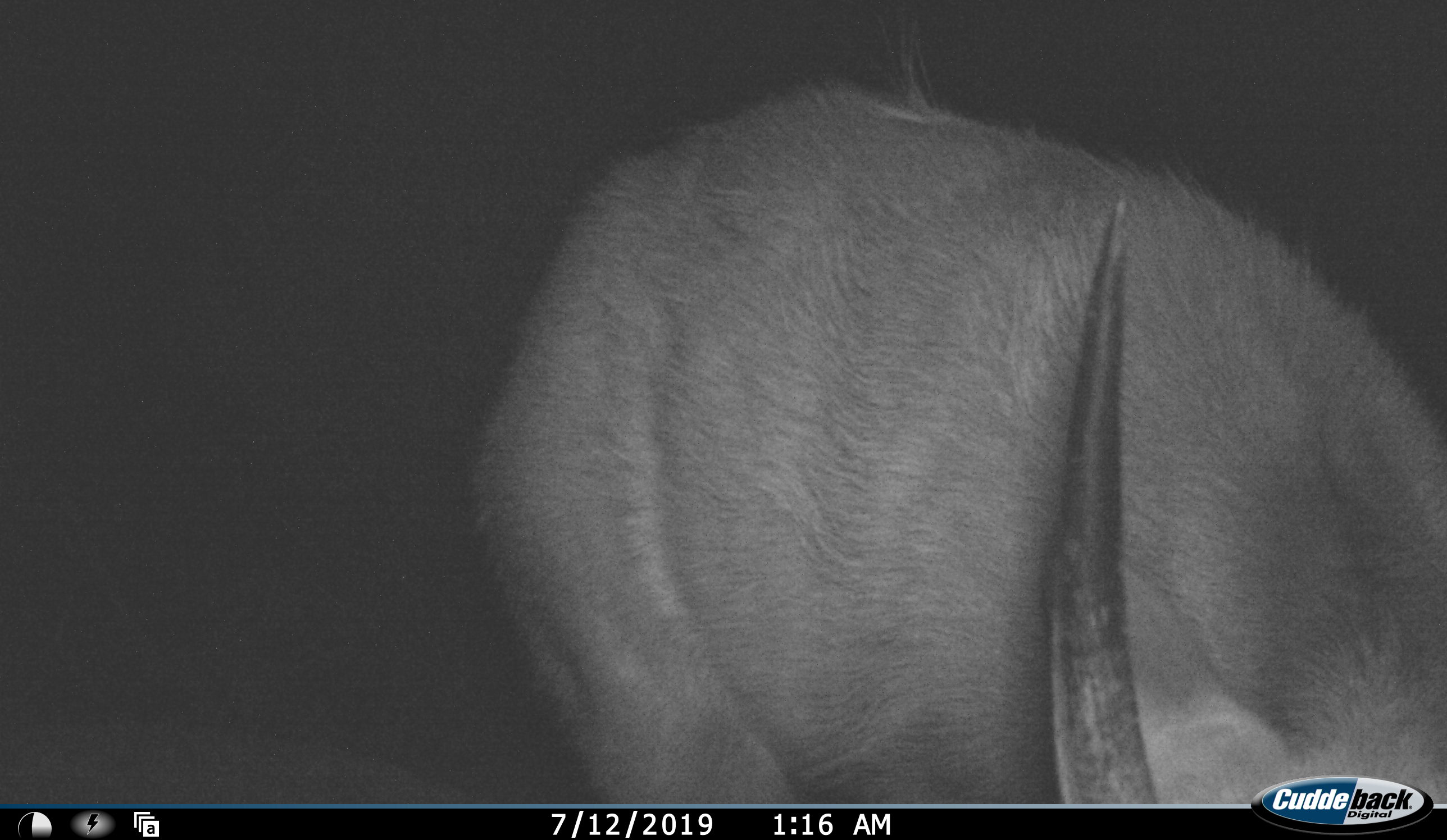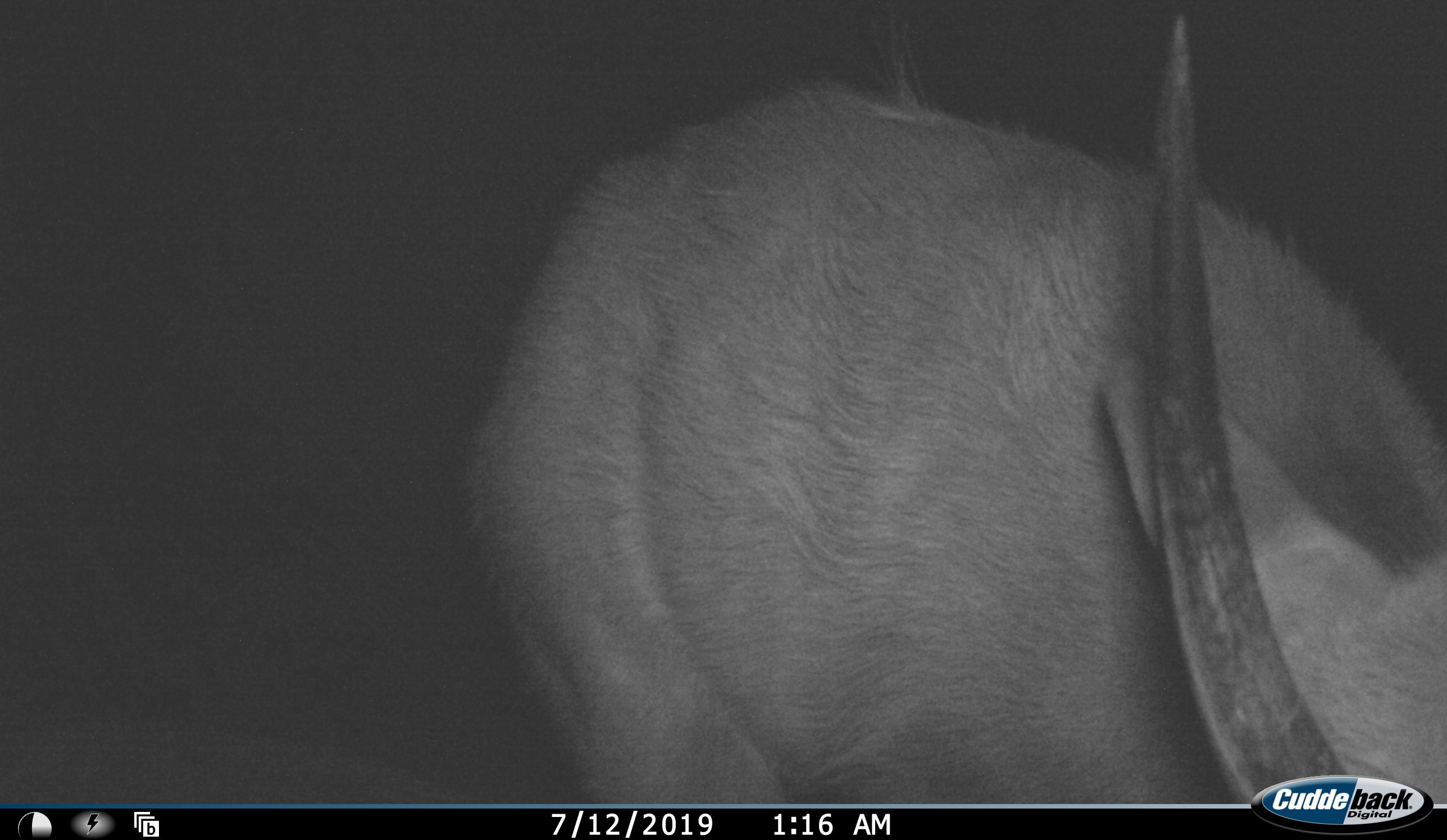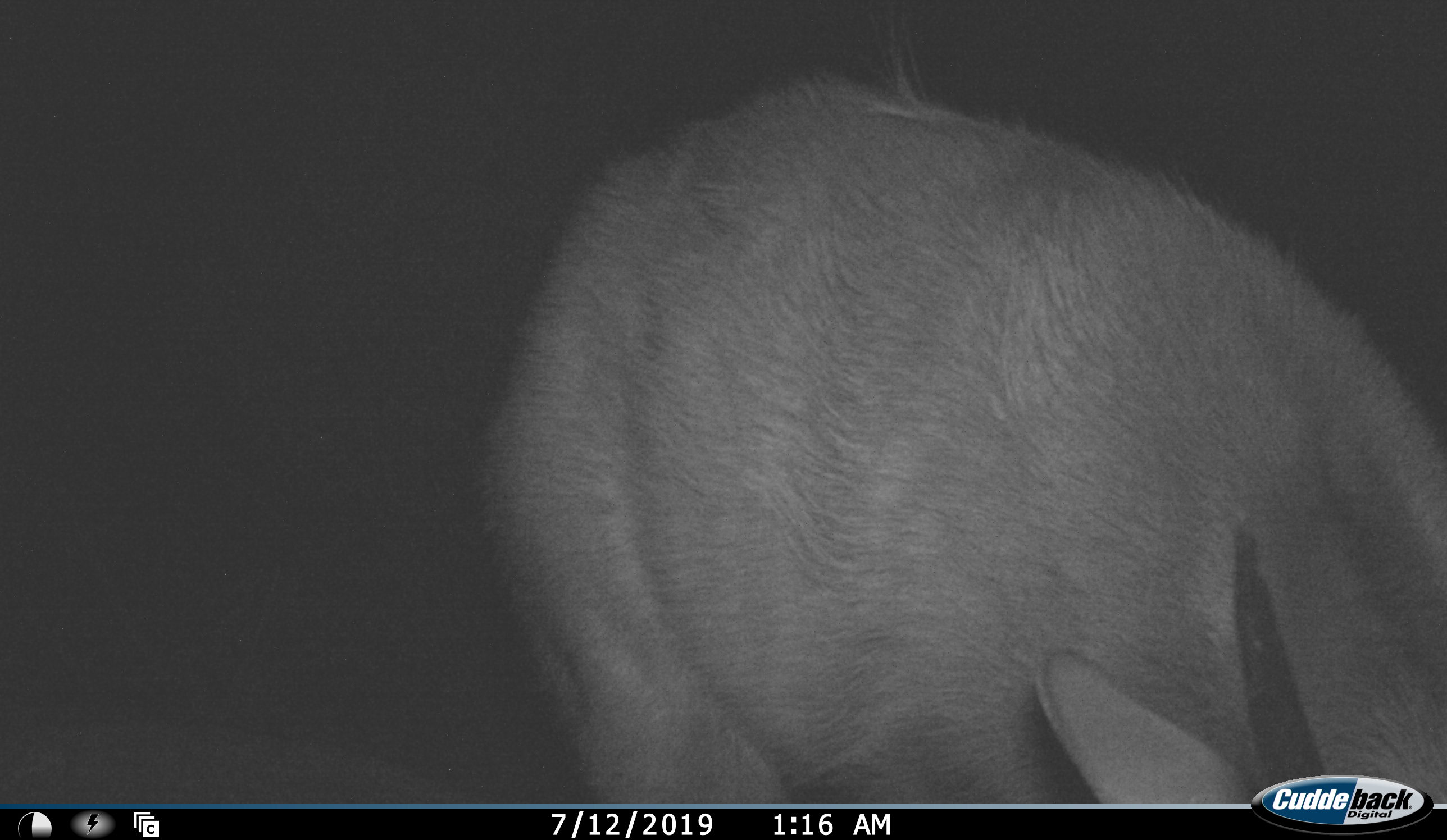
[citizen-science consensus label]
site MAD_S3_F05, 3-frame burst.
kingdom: Animalia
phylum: Chordata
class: Mammalia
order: Artiodactyla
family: Bovidae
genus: Aepyceros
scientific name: Aepyceros melampus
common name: impala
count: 1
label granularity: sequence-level